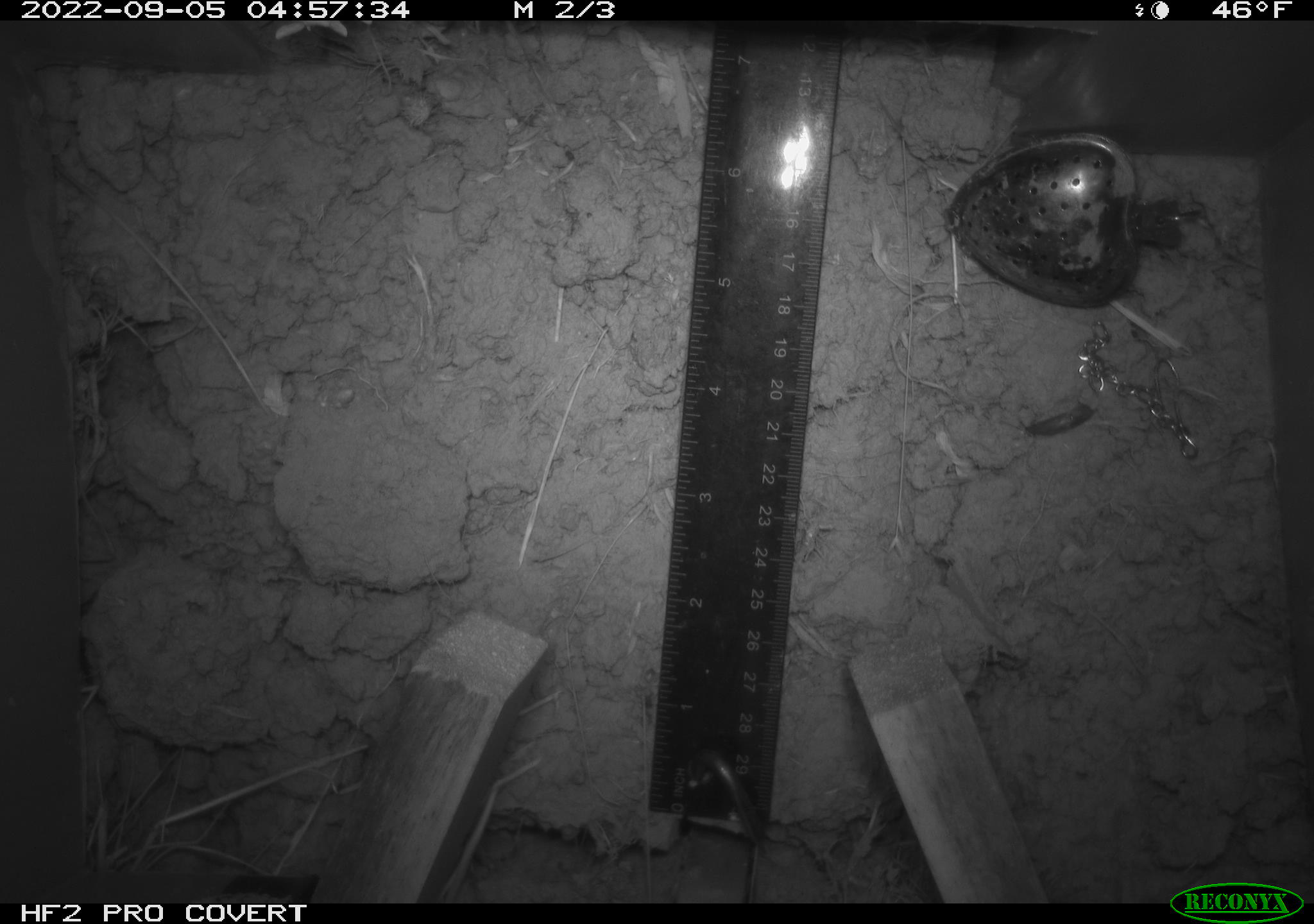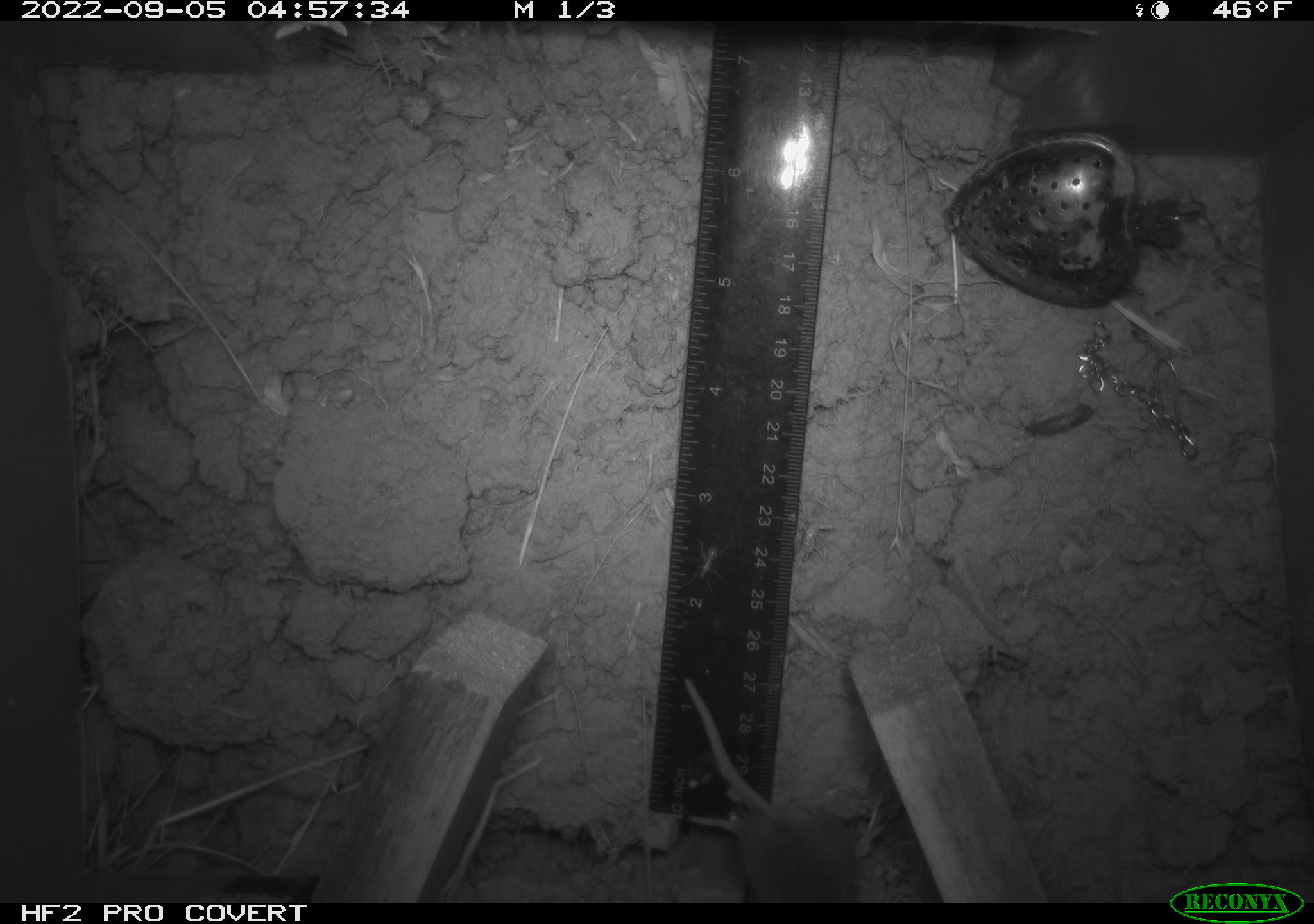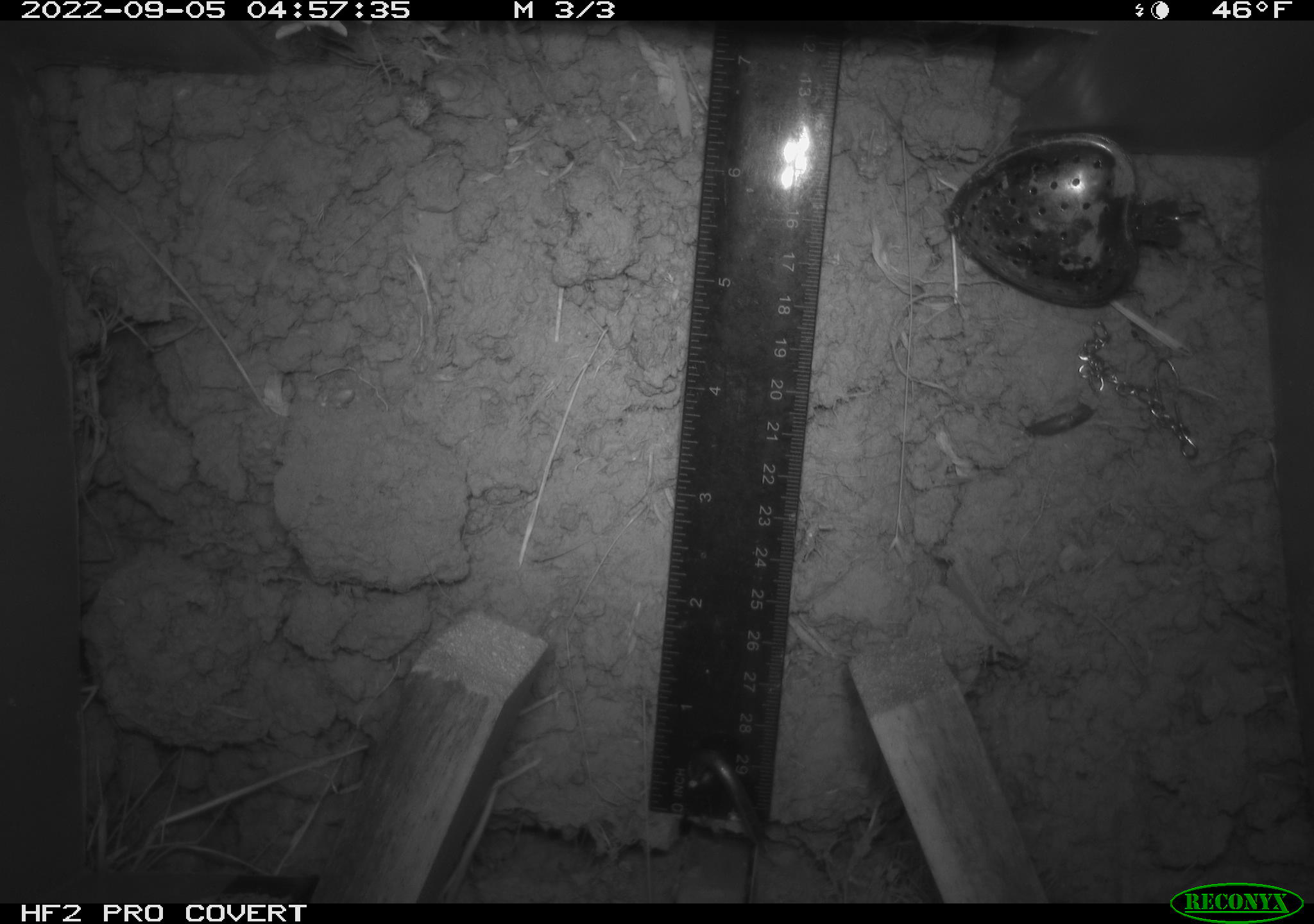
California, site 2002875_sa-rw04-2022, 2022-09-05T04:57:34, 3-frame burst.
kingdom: Animalia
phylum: Chordata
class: Mammalia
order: Rodentia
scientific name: Rodentia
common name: mouse species